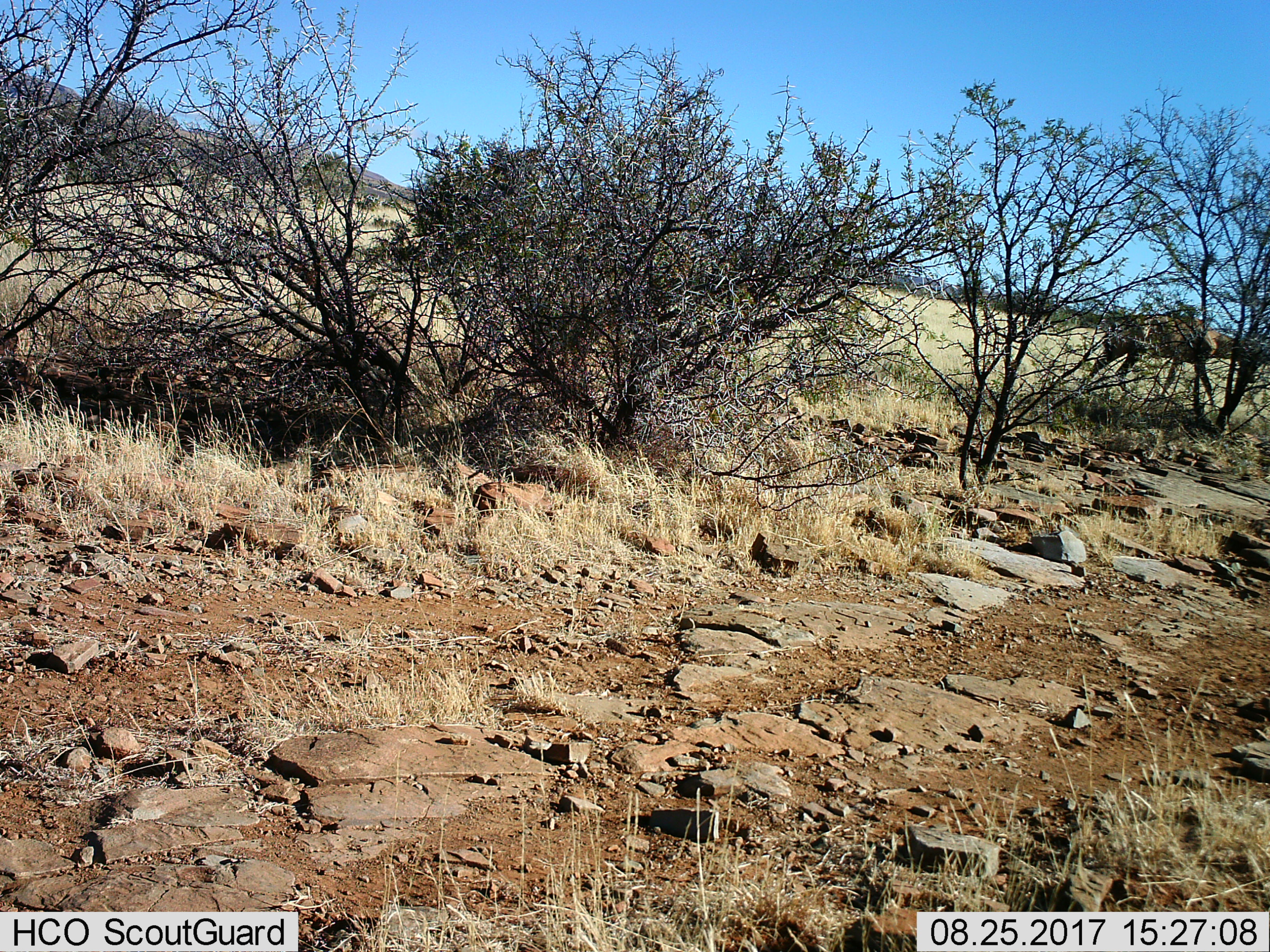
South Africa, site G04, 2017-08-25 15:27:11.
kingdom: Animalia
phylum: Chordata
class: Mammalia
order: Artiodactyla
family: Bovidae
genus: Tragelaphus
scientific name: Tragelaphus strepsiceros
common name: greater kudu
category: kudu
Kudu (greater kudu) (Tragelaphus strepsiceros), count 1. Behavior (volunteer vote fractions): standing 0%, resting 0%, moving 100%, interacting 0%. Young present (vote fraction): 0%. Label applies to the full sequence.